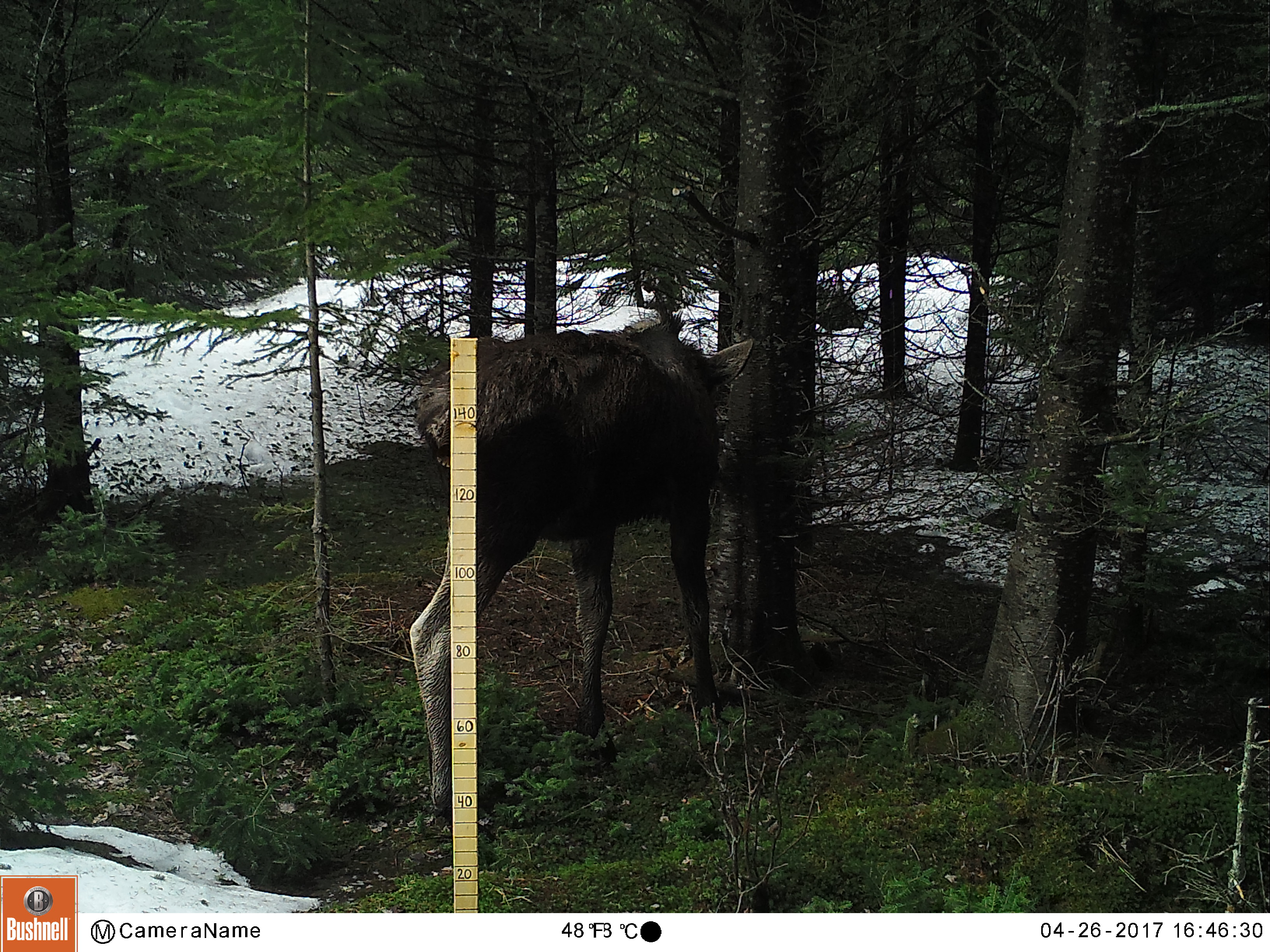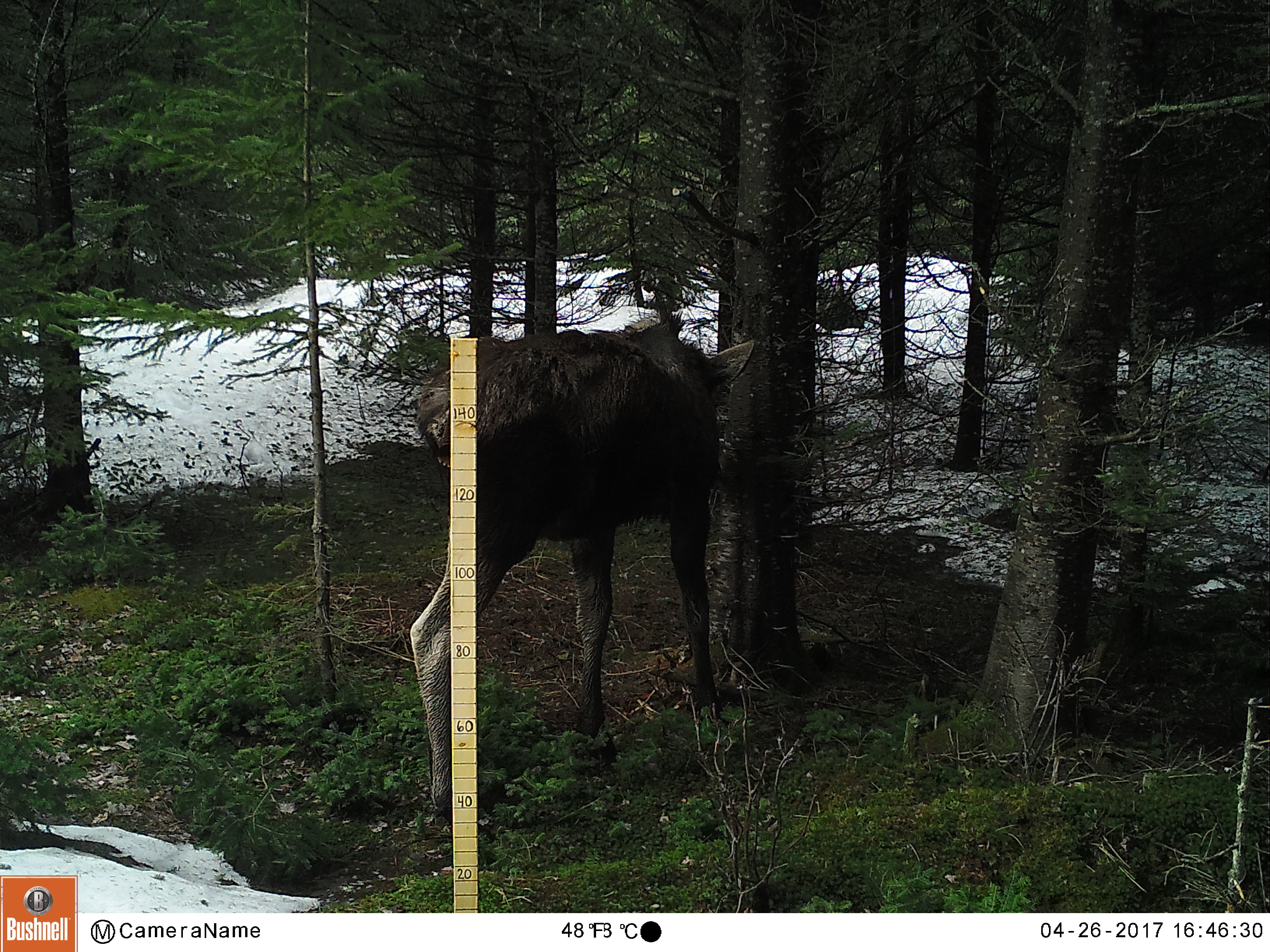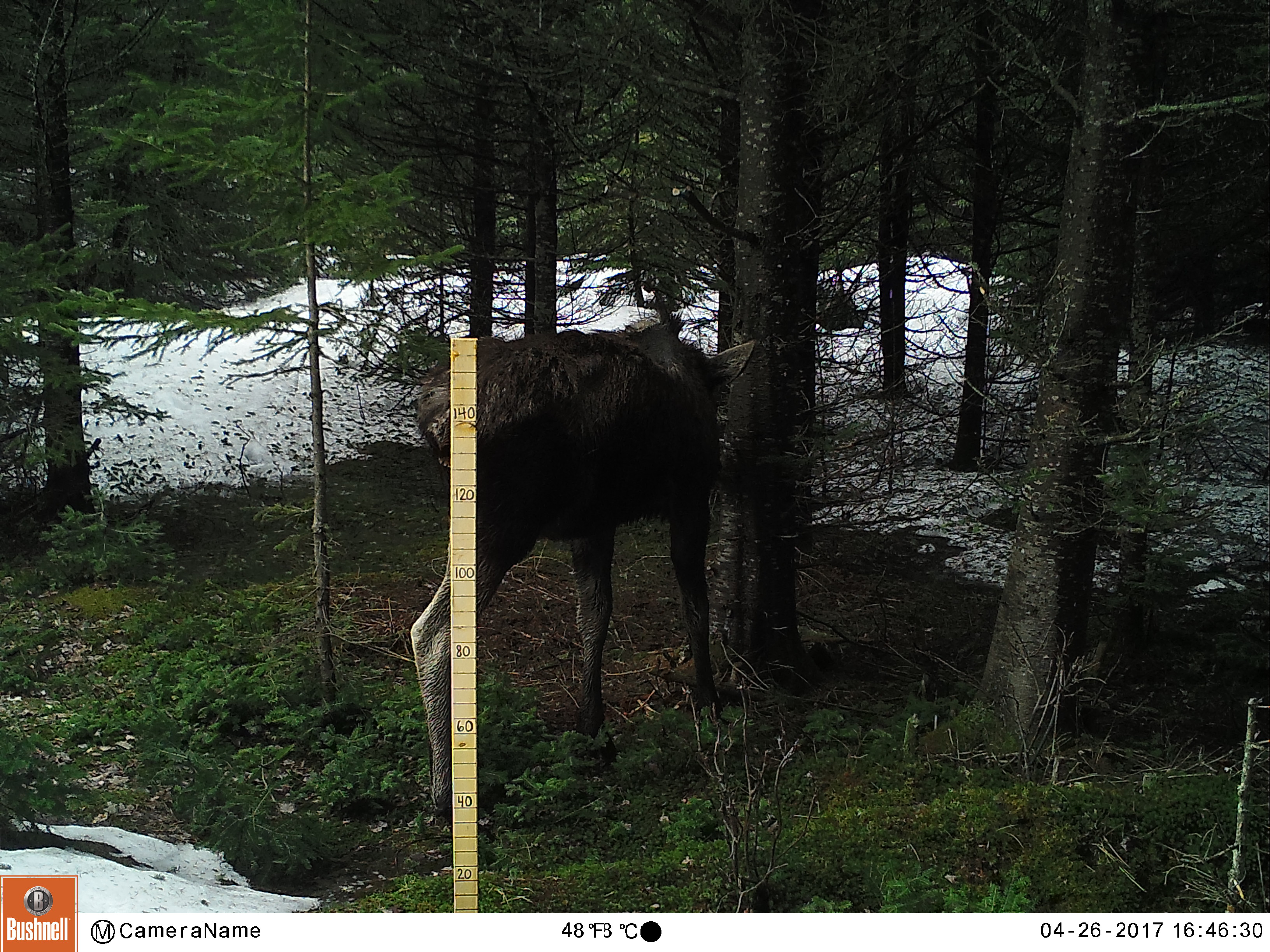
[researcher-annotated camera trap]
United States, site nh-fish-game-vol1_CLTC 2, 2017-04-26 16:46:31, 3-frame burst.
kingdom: Animalia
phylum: Chordata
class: Mammalia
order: Artiodactyla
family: Cervidae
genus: Alces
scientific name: Alces alces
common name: moose